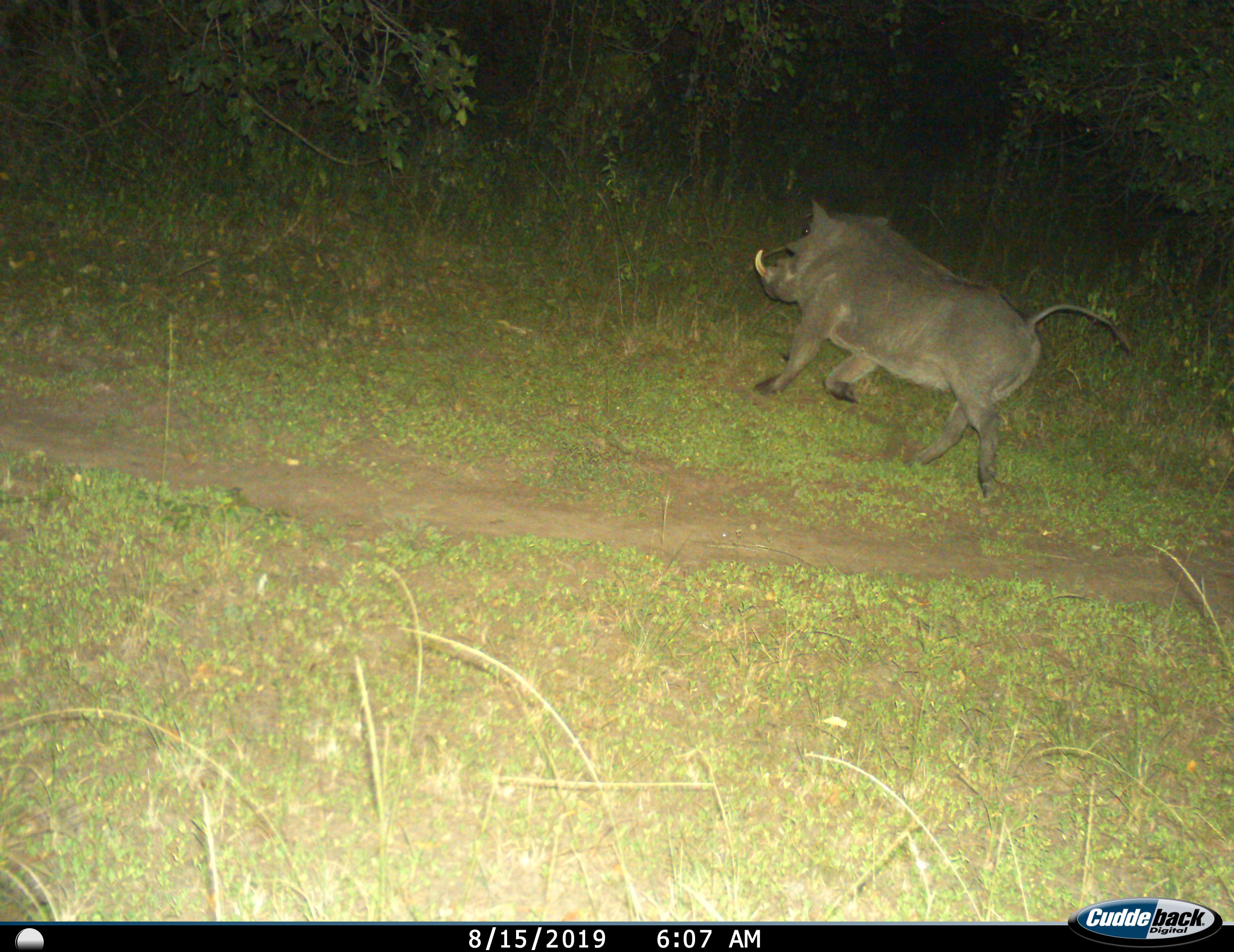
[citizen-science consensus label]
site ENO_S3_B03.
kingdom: Animalia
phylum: Chordata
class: Mammalia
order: Artiodactyla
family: Suidae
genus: Phacochoerus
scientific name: Phacochoerus africanus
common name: warthog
Warthog (Phacochoerus africanus), count 1. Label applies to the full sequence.